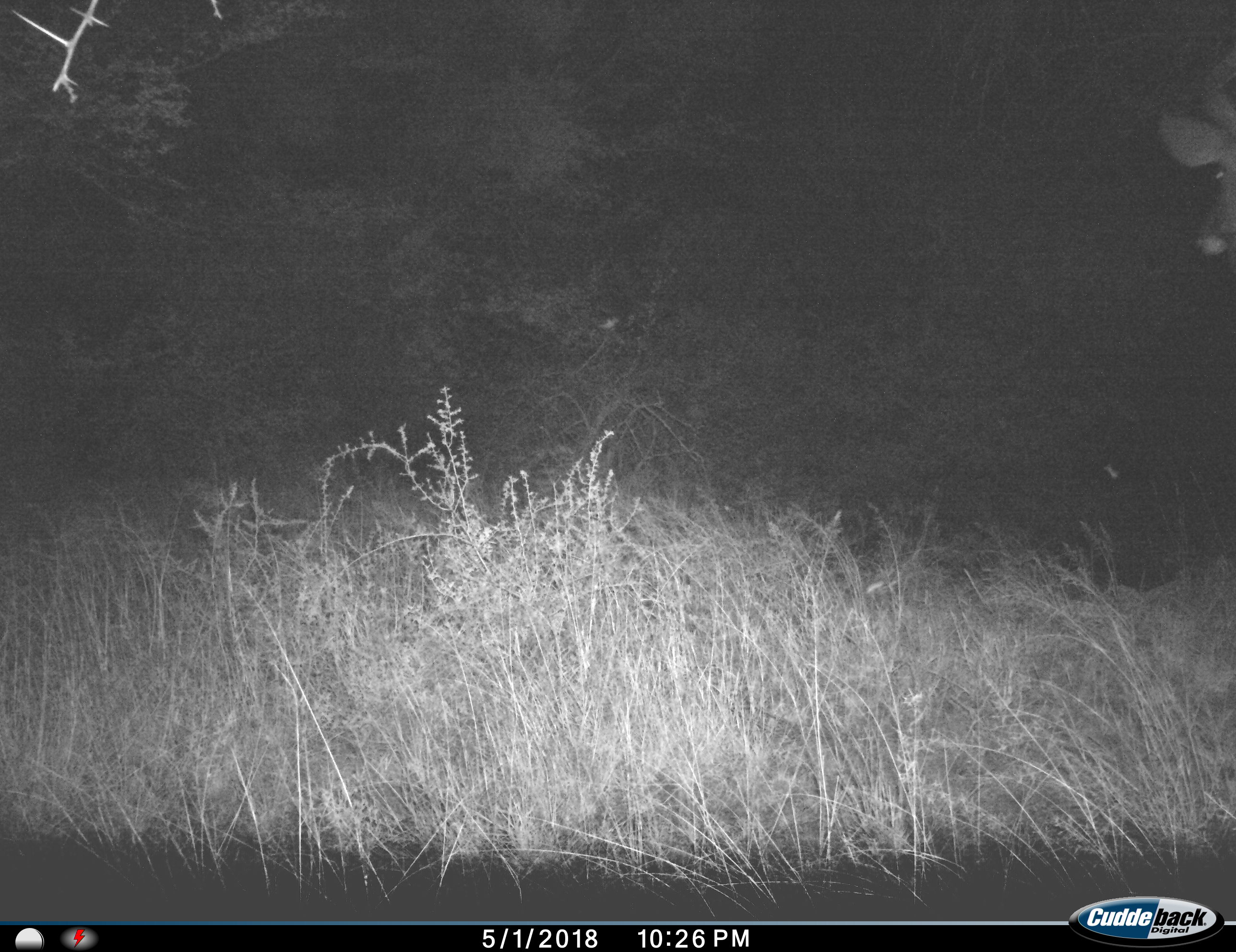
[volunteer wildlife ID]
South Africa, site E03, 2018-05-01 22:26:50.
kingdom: Animalia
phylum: Chordata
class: Mammalia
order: Artiodactyla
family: Bovidae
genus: Tragelaphus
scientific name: Tragelaphus strepsiceros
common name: greater kudu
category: kudu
Kudu (greater kudu) (Tragelaphus strepsiceros), count 1. Behavior (volunteer vote fractions): standing 67%, resting 0%, moving 33%, interacting 0%. Young present (vote fraction): 0%. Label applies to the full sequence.